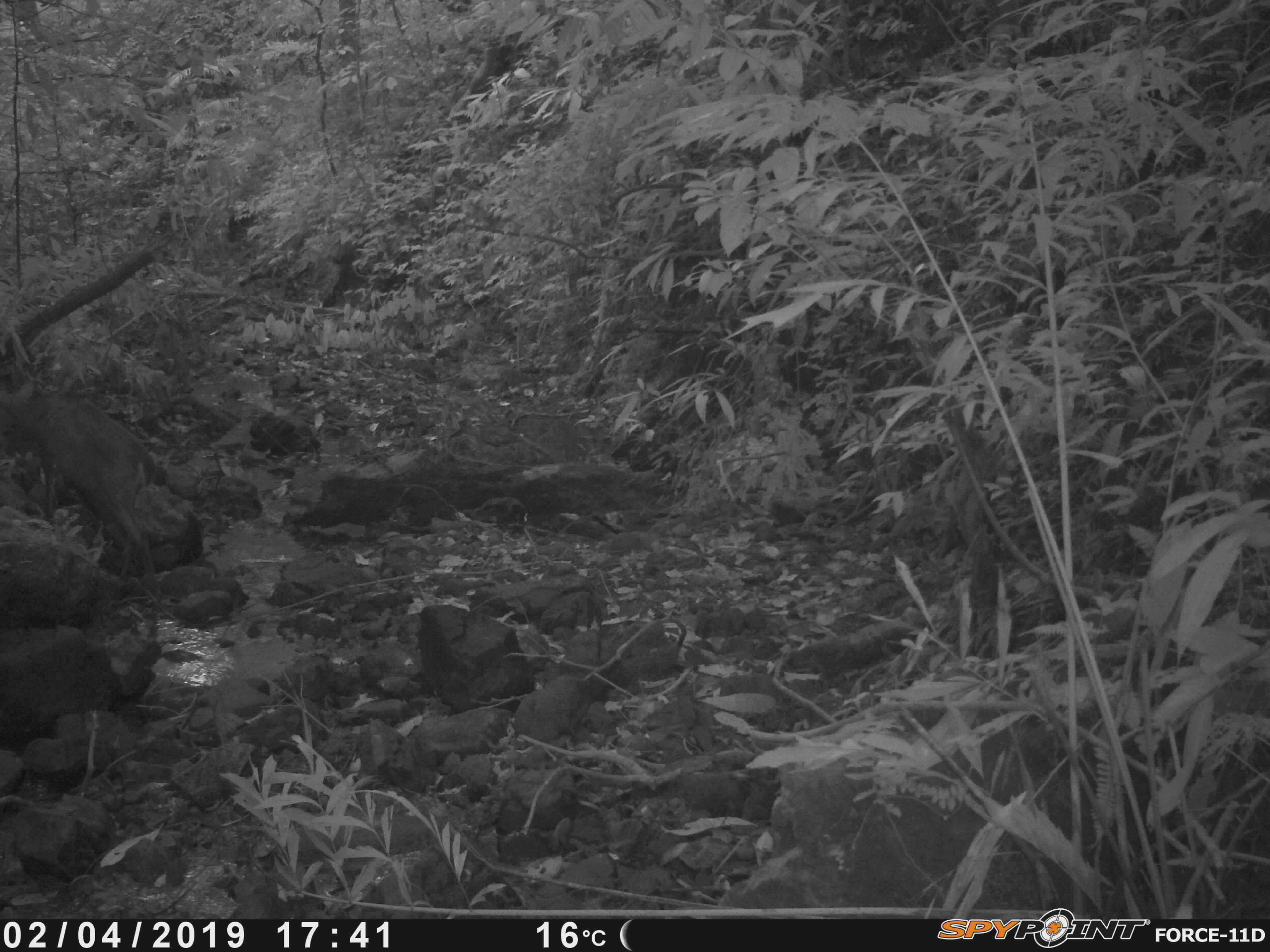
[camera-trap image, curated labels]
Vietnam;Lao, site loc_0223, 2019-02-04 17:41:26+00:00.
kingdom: Animalia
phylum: Chordata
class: Mammalia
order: Artiodactyla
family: Cervidae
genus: Muntiacus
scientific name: Muntiacus vuquangensis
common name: large-antlered muntjac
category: large antlered muntjac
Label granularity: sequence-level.